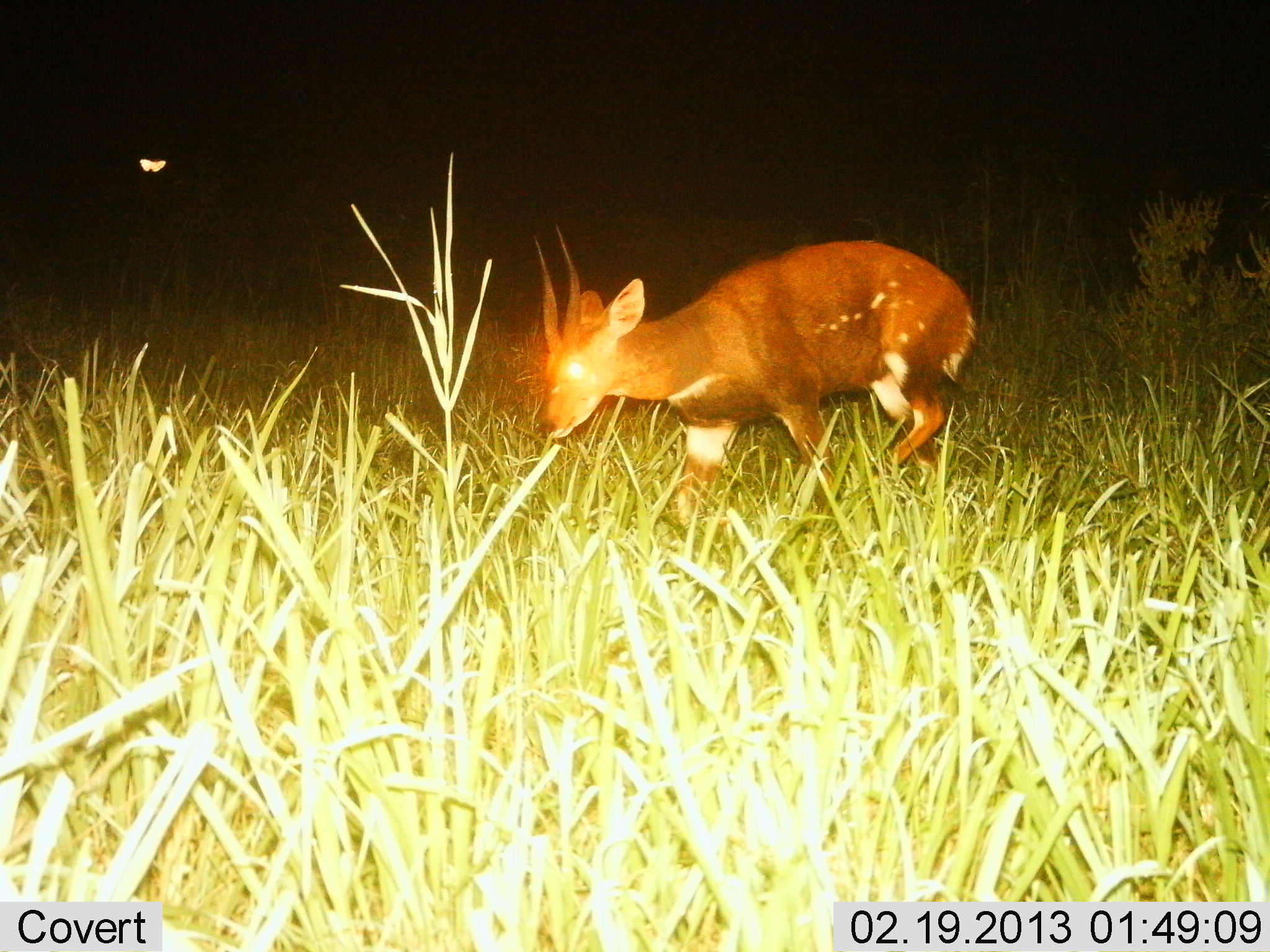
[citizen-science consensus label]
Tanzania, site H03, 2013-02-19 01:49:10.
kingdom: Animalia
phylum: Chordata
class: Mammalia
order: Artiodactyla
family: Bovidae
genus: Tragelaphus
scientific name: Tragelaphus scriptus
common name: bushbuck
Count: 1.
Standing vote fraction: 17%.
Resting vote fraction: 0%.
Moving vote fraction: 83%.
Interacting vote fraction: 0%.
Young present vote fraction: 12%.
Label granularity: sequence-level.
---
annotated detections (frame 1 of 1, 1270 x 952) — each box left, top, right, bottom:
animal: 532, 224, 978, 538